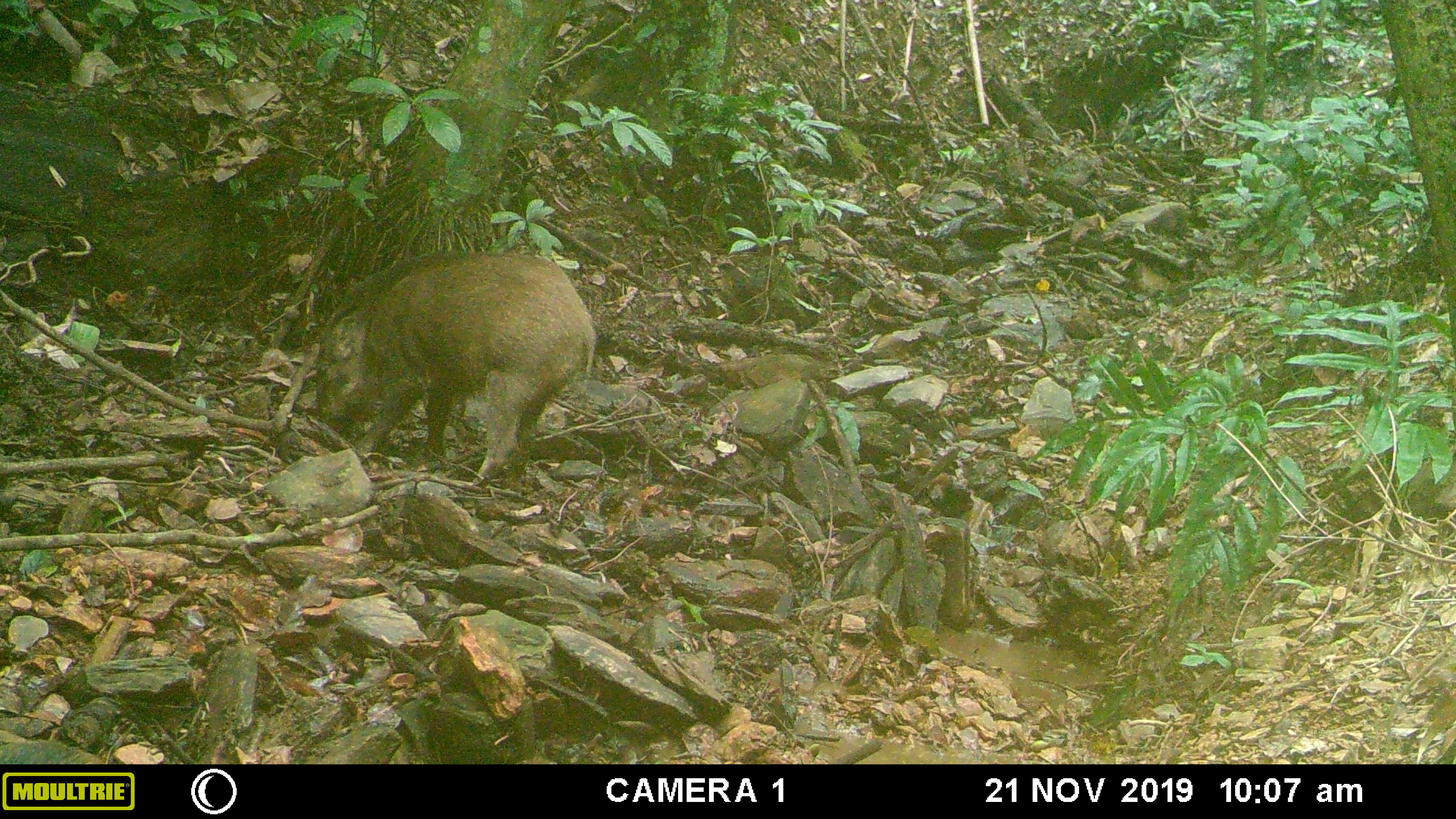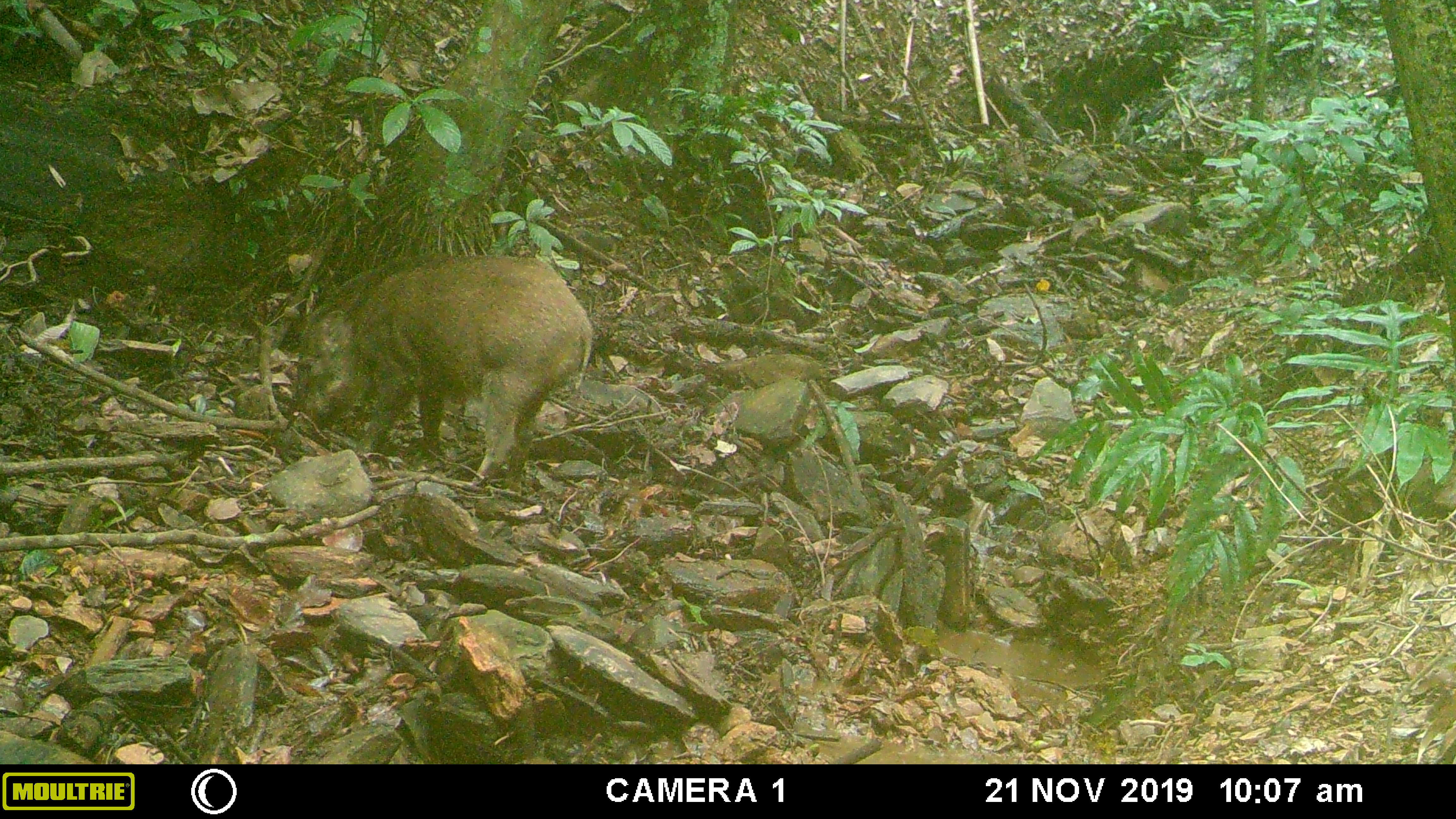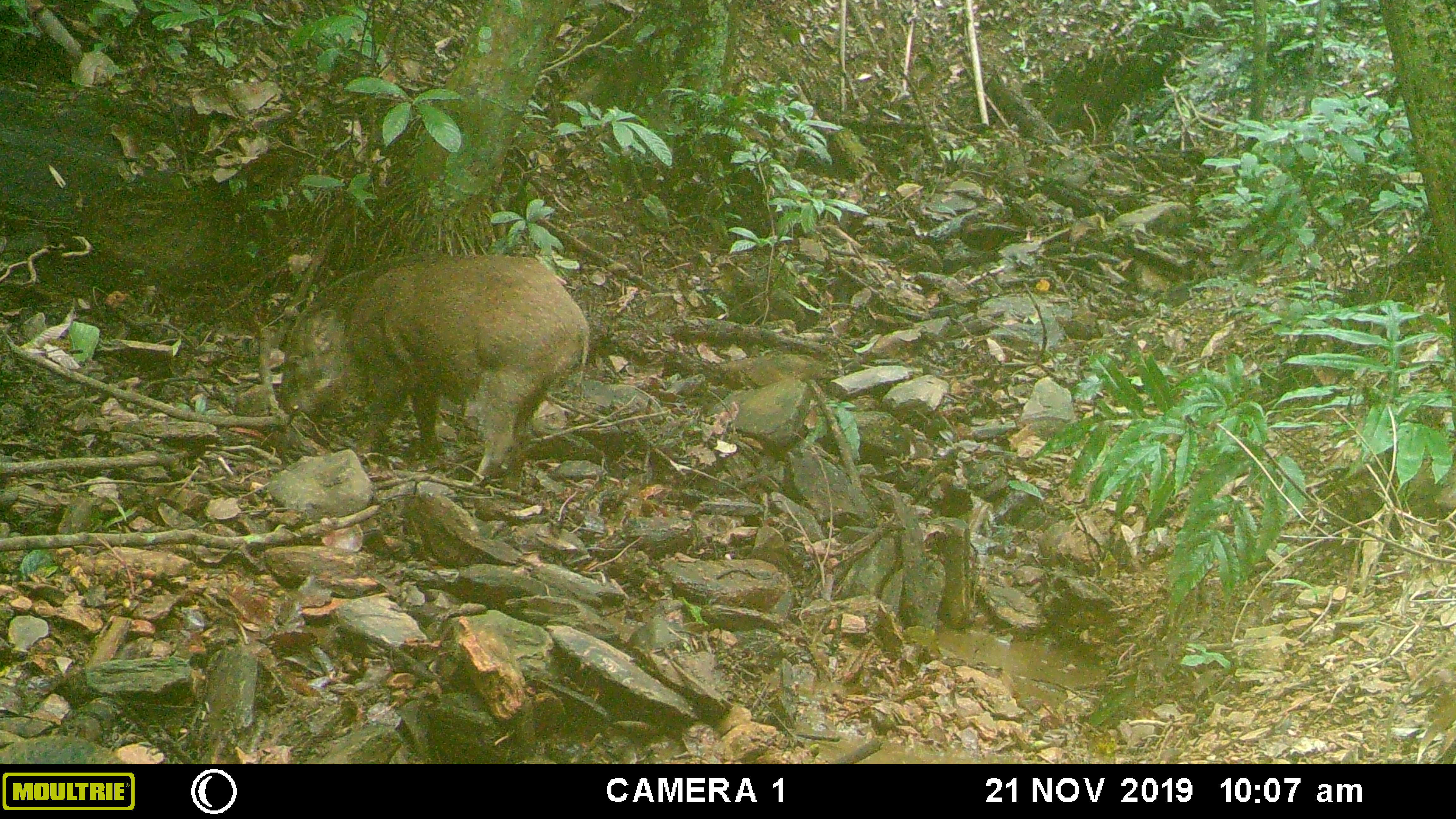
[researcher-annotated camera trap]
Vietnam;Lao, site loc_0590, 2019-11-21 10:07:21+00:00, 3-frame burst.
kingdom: Animalia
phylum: Chordata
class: Mammalia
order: Artiodactyla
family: Suidae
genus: Sus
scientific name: Sus scrofa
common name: eurasian wild pig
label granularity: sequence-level